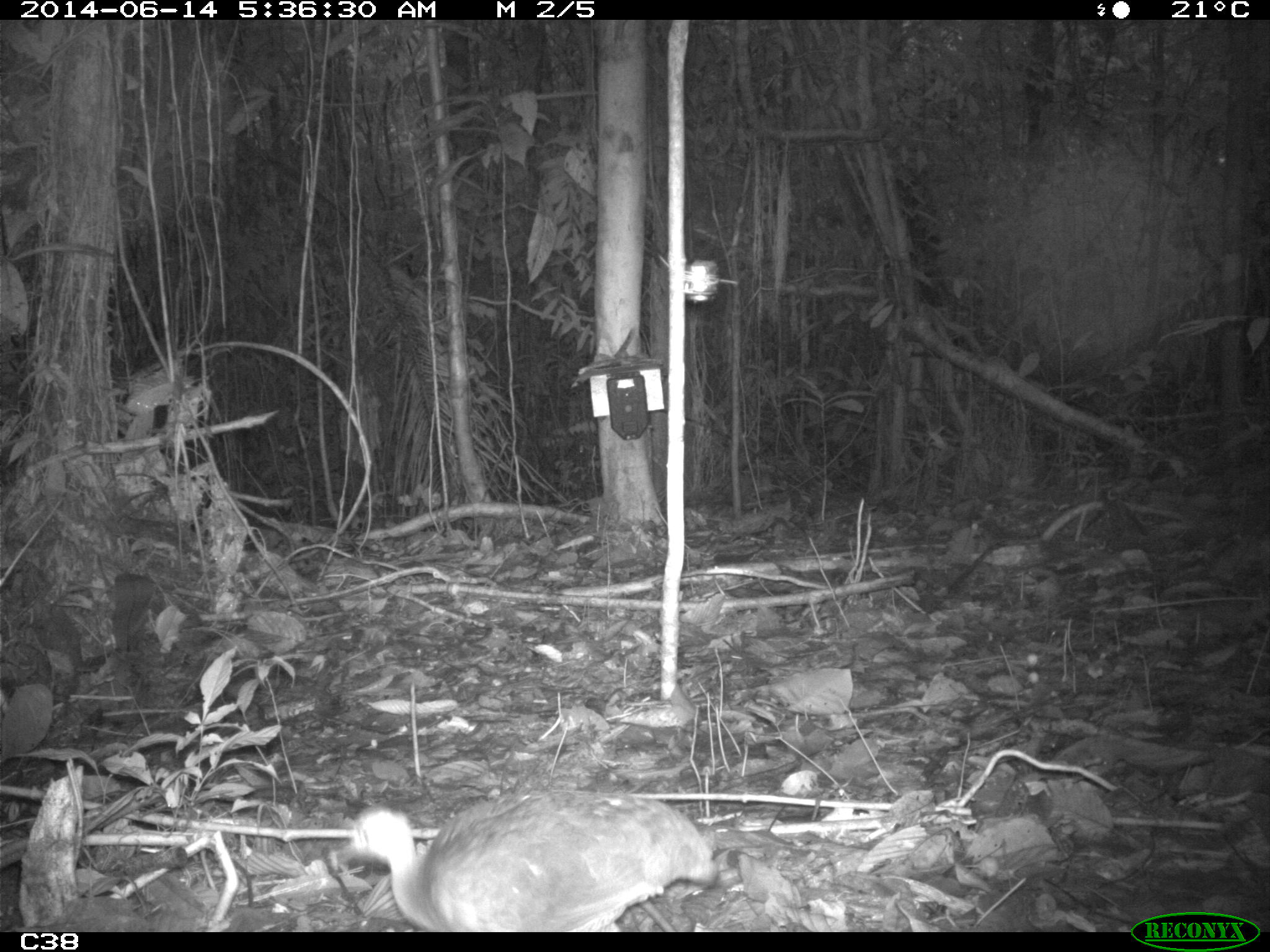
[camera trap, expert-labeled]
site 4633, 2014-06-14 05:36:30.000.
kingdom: Animalia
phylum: Chordata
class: Aves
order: Tinamiformes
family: Tinamidae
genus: Tinamus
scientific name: Tinamus major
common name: great tinamou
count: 1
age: adult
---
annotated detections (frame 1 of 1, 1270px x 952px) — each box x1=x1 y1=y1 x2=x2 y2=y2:
tinamus major: x1=328 y1=785 x2=719 y2=931